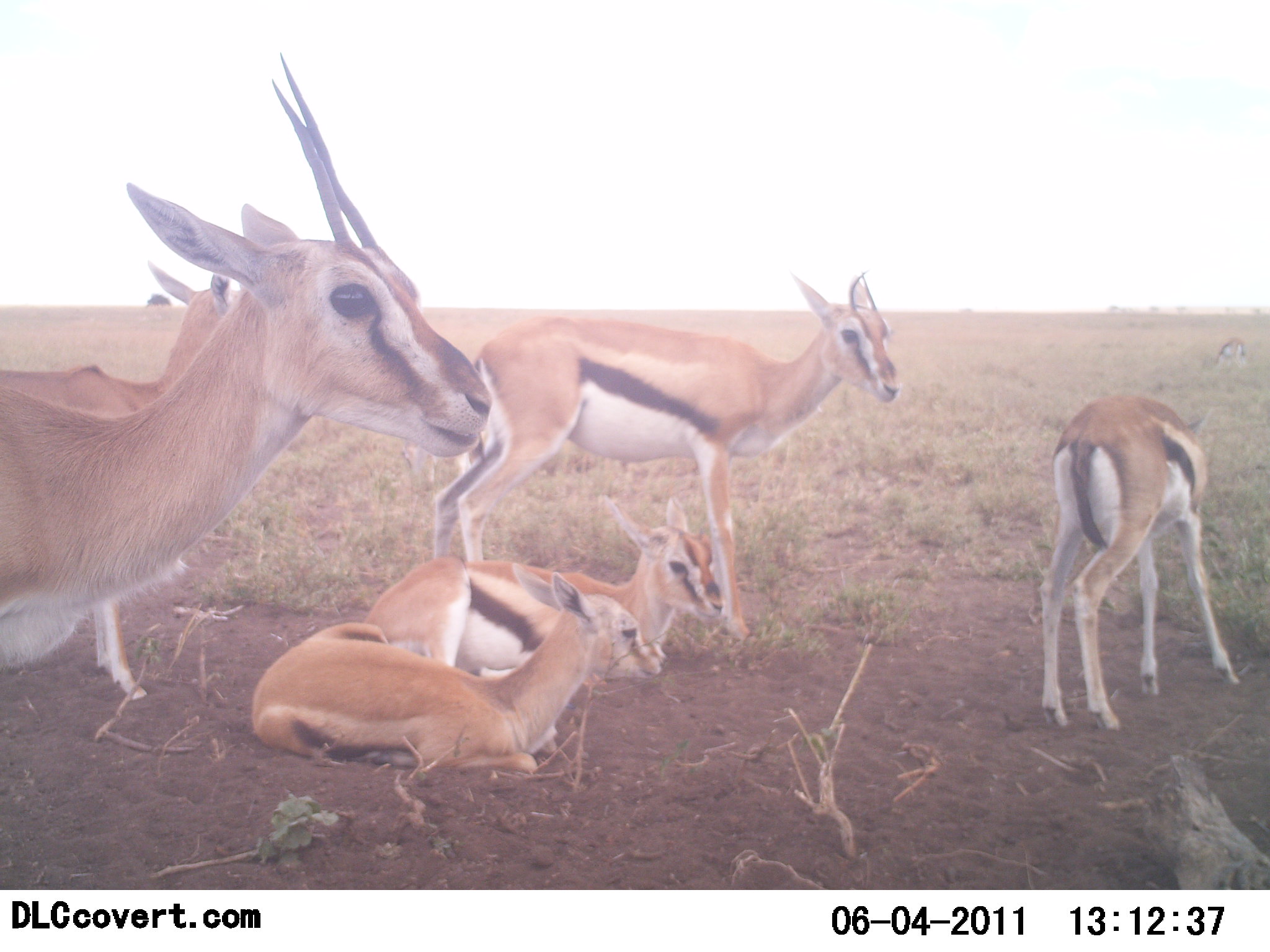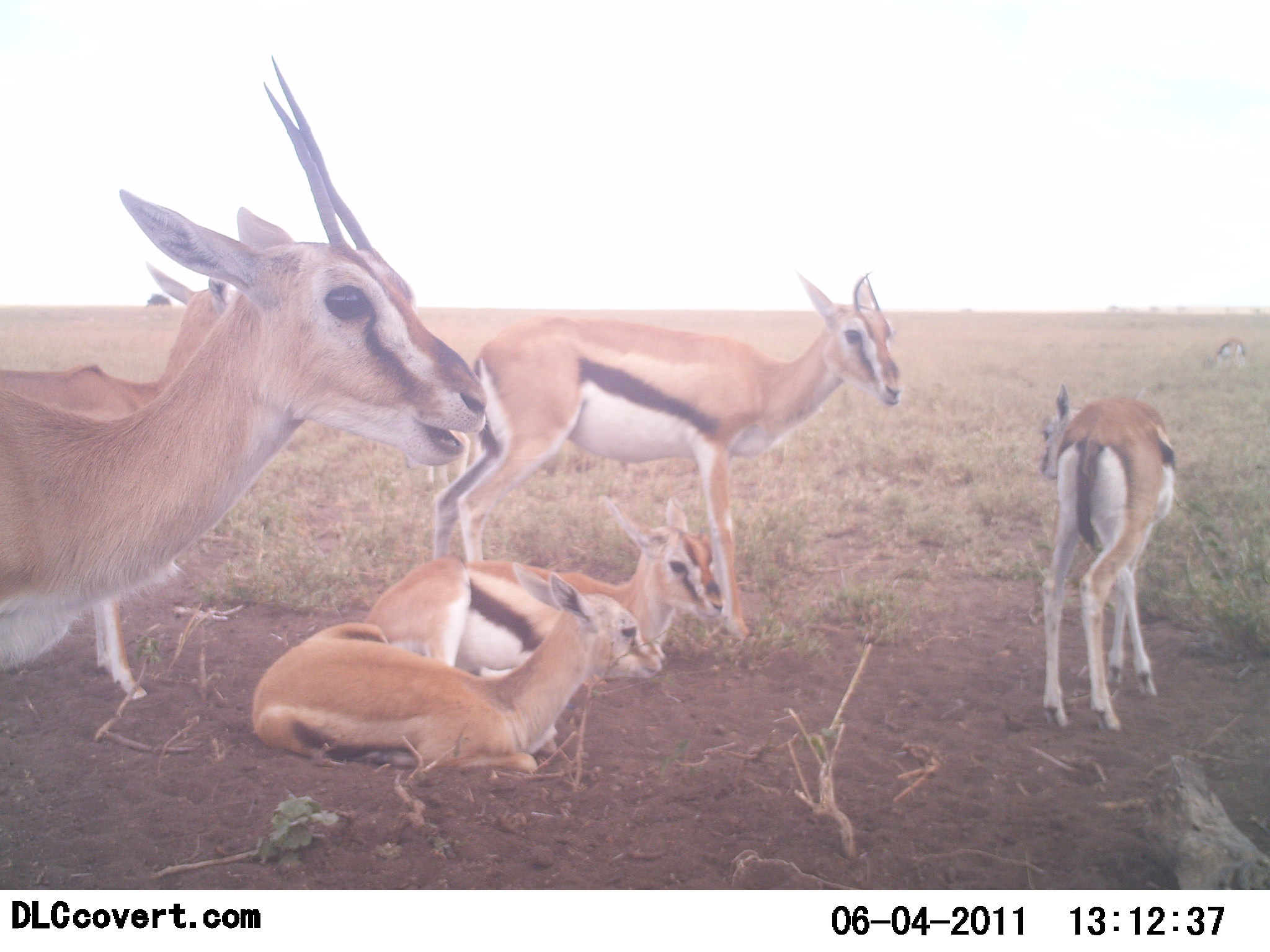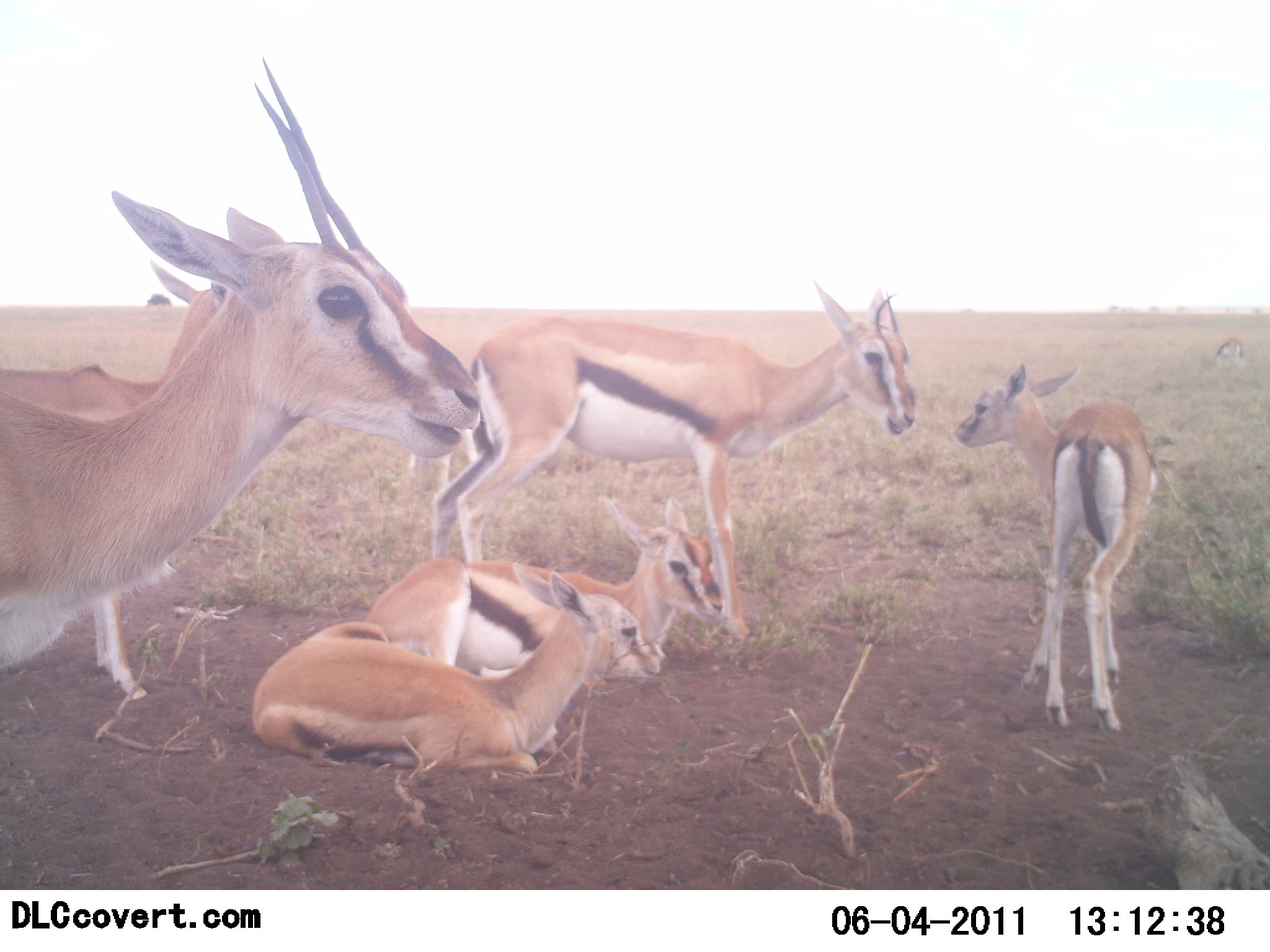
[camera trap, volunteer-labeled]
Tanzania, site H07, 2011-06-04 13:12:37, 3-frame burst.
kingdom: Animalia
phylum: Chordata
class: Mammalia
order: Artiodactyla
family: Bovidae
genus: Eudorcas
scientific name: Eudorcas thomsonii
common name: thomson's gazelle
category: gazellethomsons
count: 6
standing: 85%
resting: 92%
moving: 0%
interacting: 15%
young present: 69%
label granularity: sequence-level